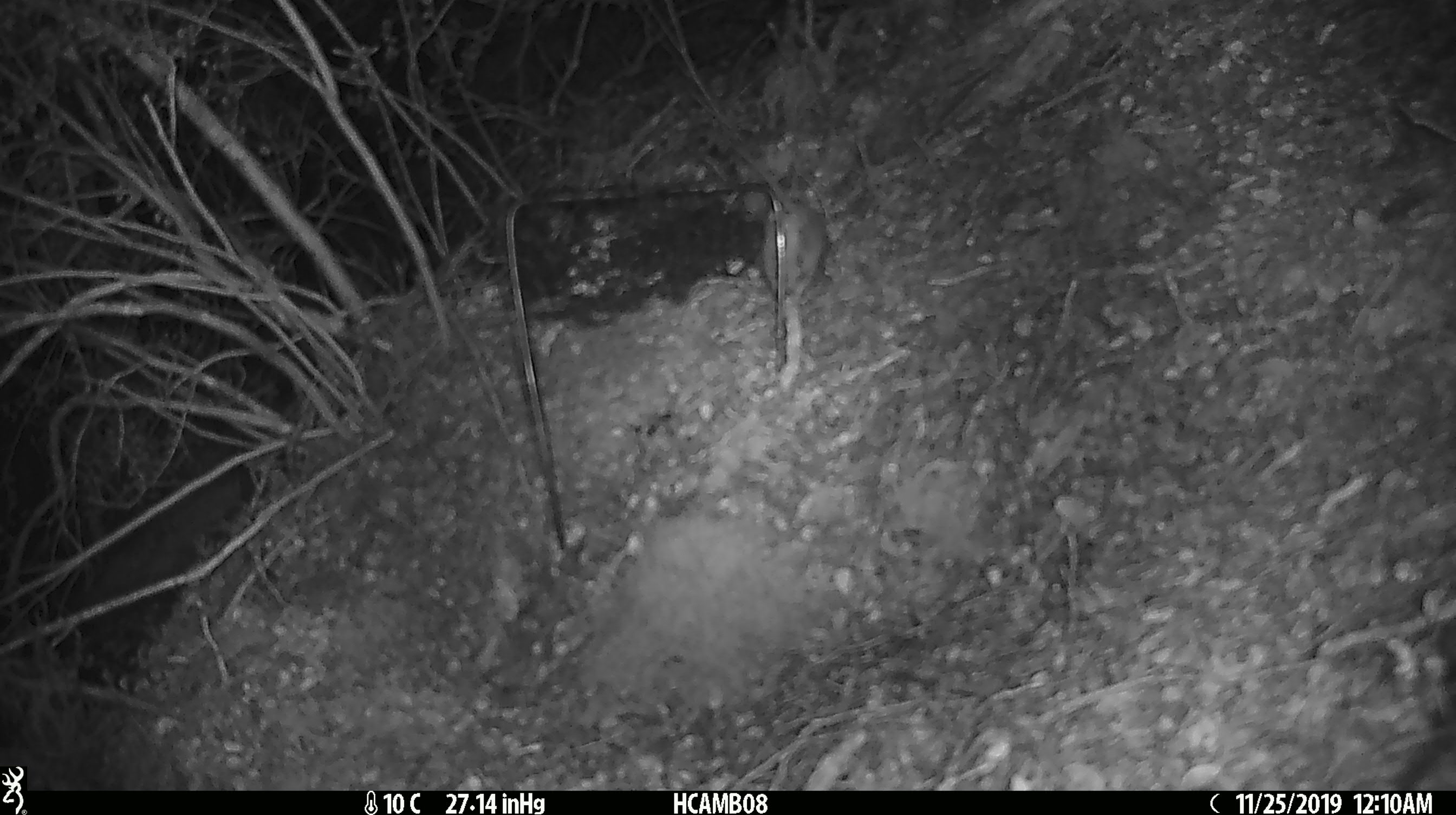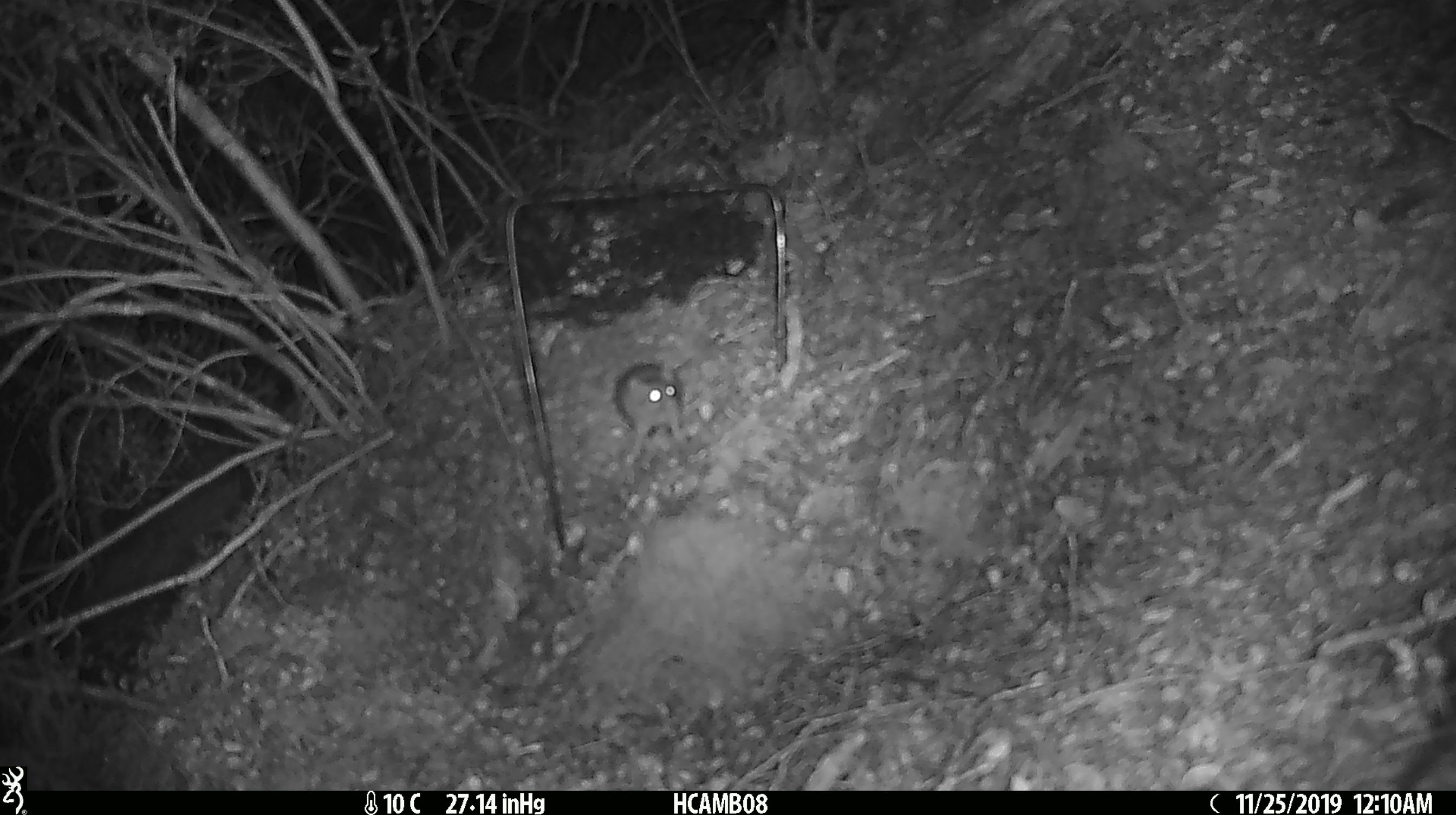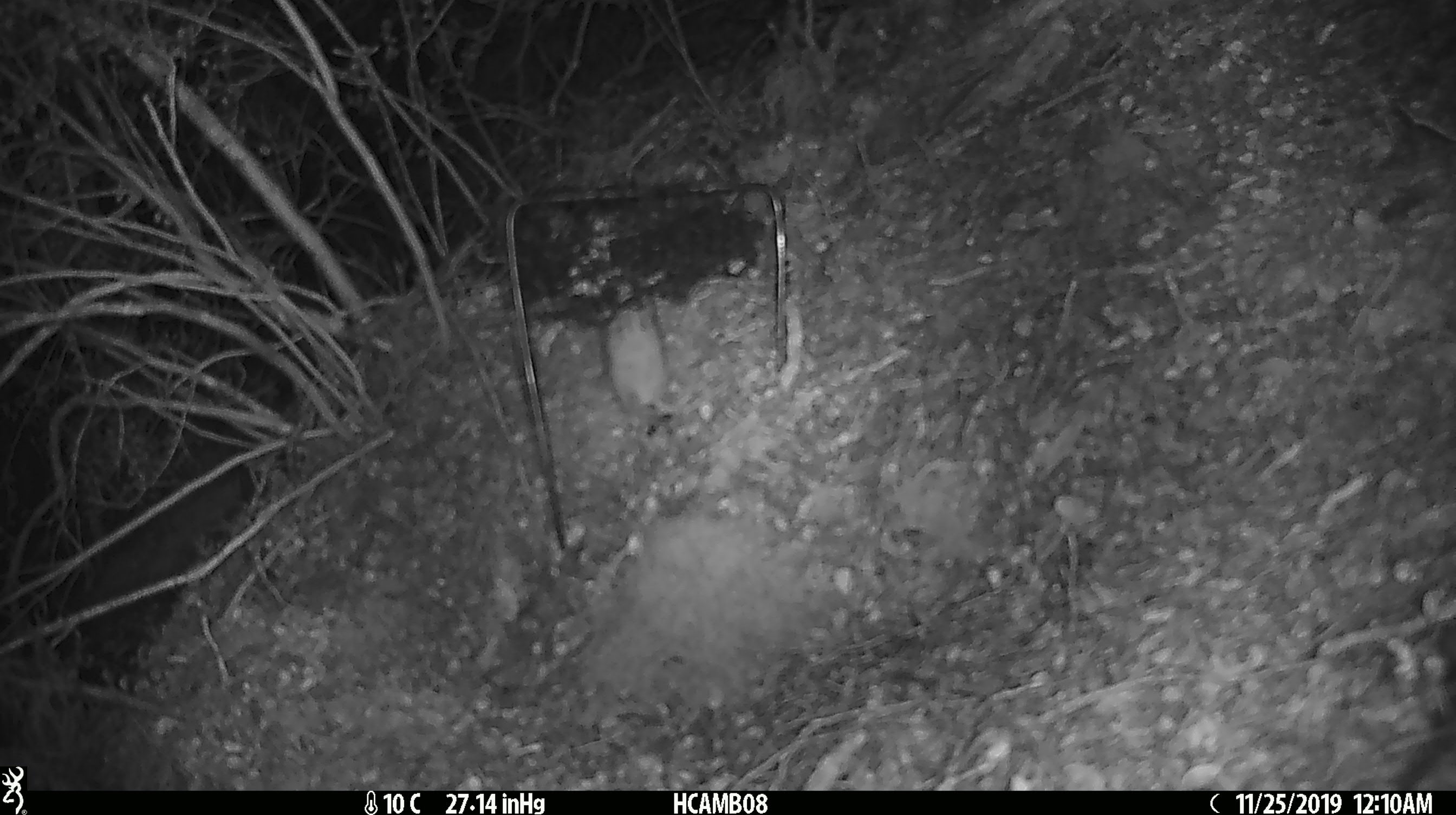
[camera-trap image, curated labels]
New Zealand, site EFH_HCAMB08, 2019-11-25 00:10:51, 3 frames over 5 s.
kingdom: Animalia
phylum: Chordata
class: Mammalia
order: Rodentia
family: Muridae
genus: Mus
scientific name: Mus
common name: mouse